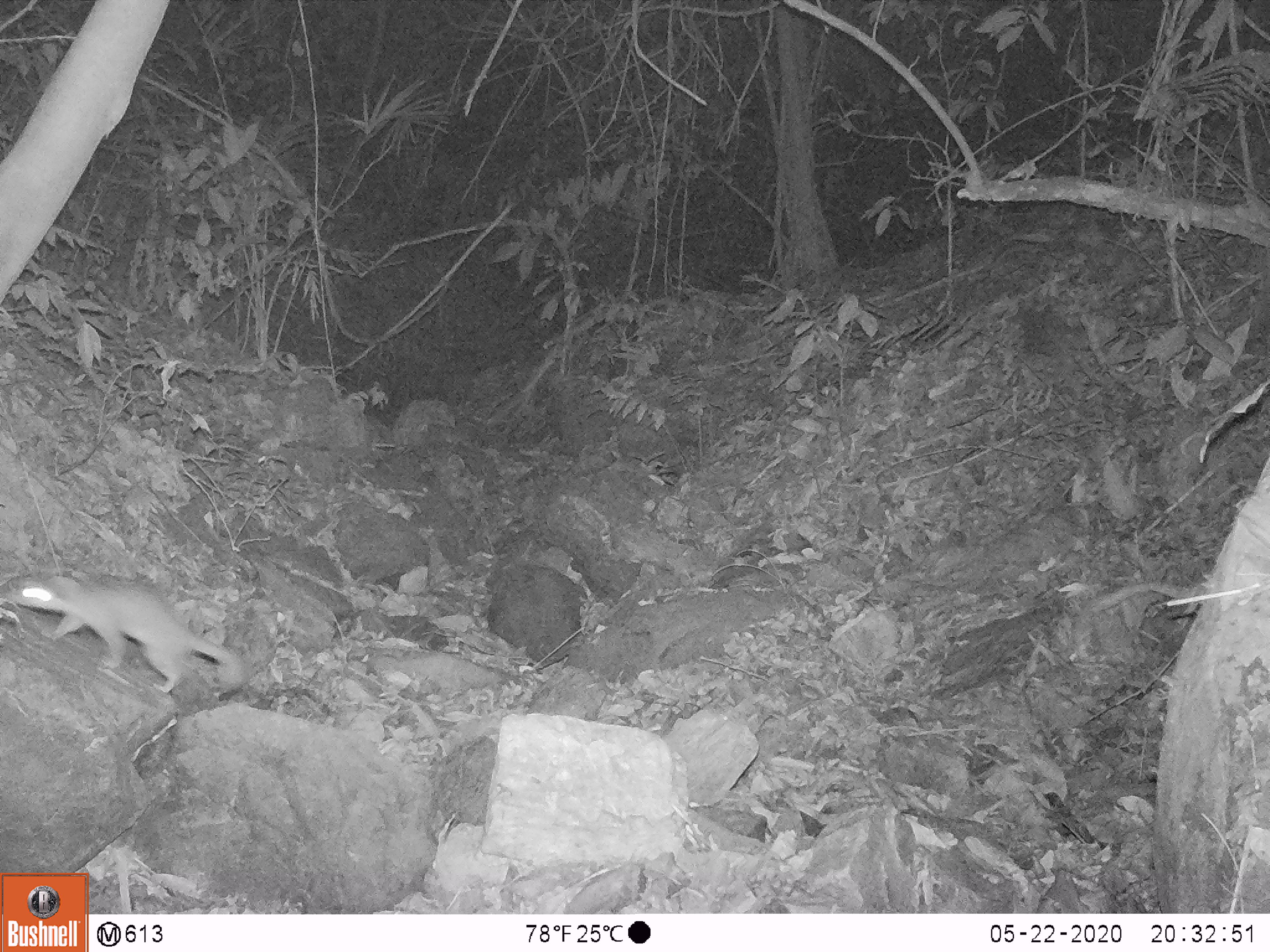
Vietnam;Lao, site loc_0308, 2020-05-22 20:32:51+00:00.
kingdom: Animalia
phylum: Chordata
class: Mammalia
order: Carnivora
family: Mustelidae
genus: Melogale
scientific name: Melogale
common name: ferret badger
Ferret badger (Melogale). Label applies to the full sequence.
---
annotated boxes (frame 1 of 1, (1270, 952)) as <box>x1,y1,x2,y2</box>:
ferret badger: <box>12,577,247,692</box>